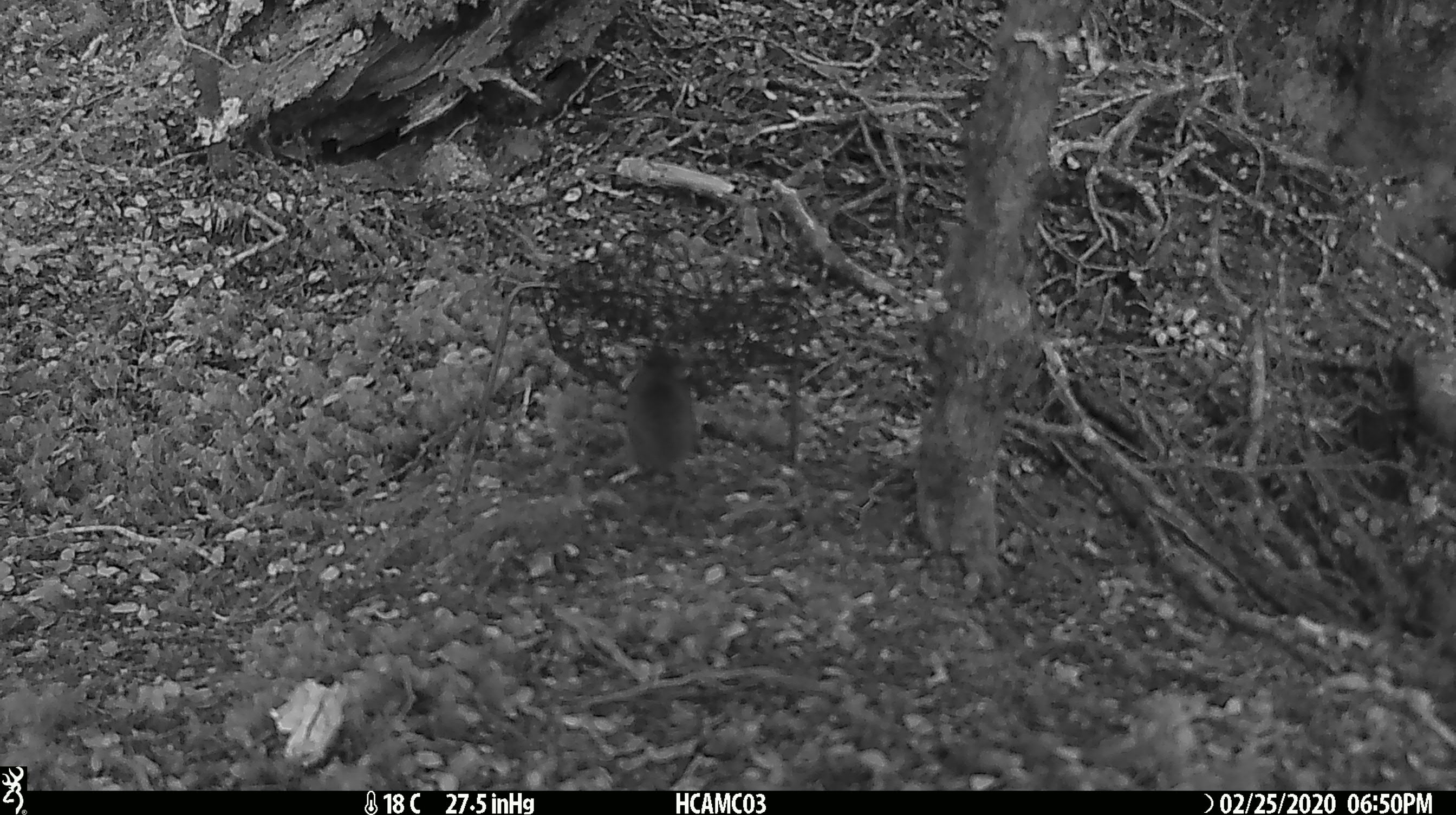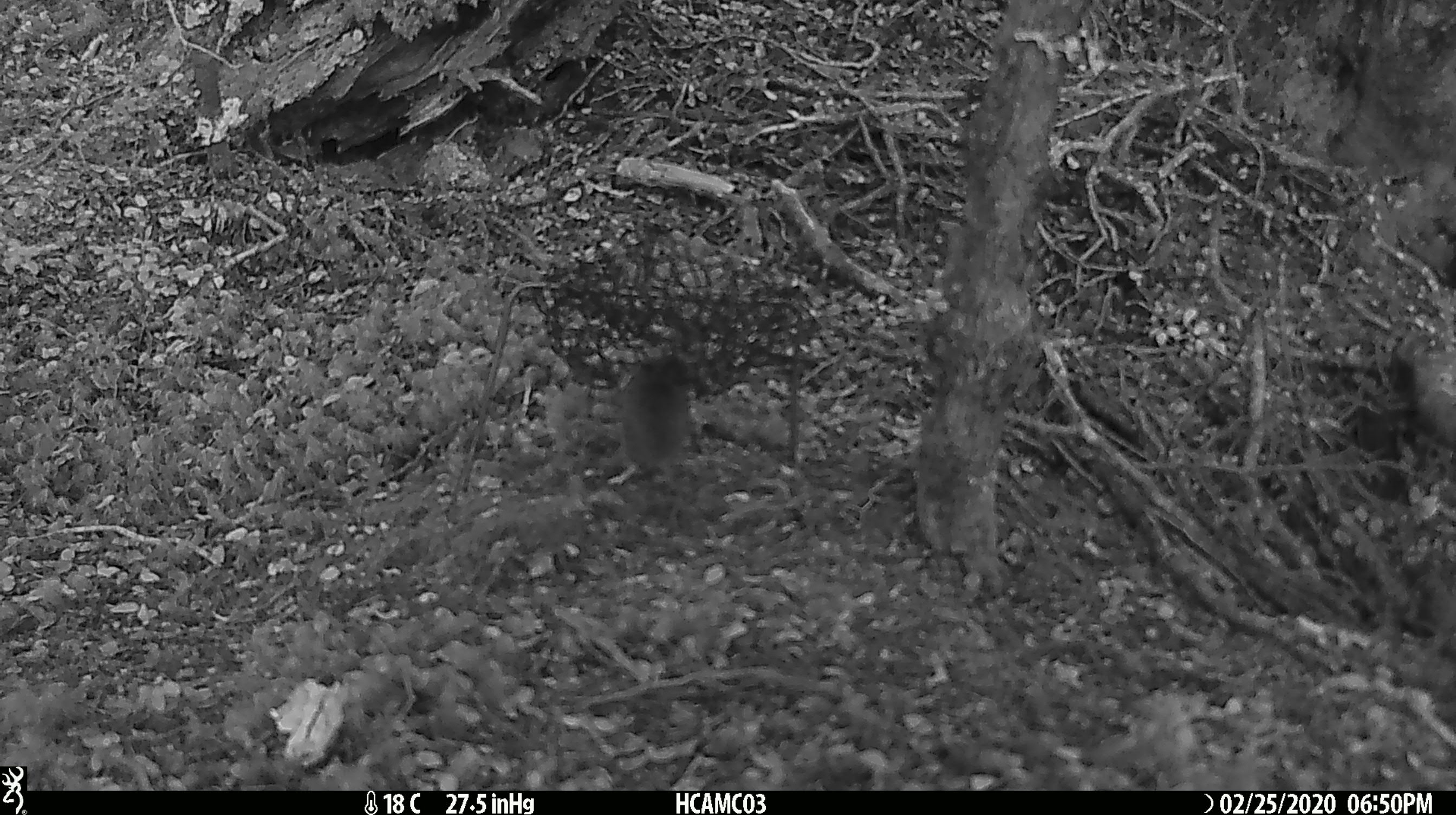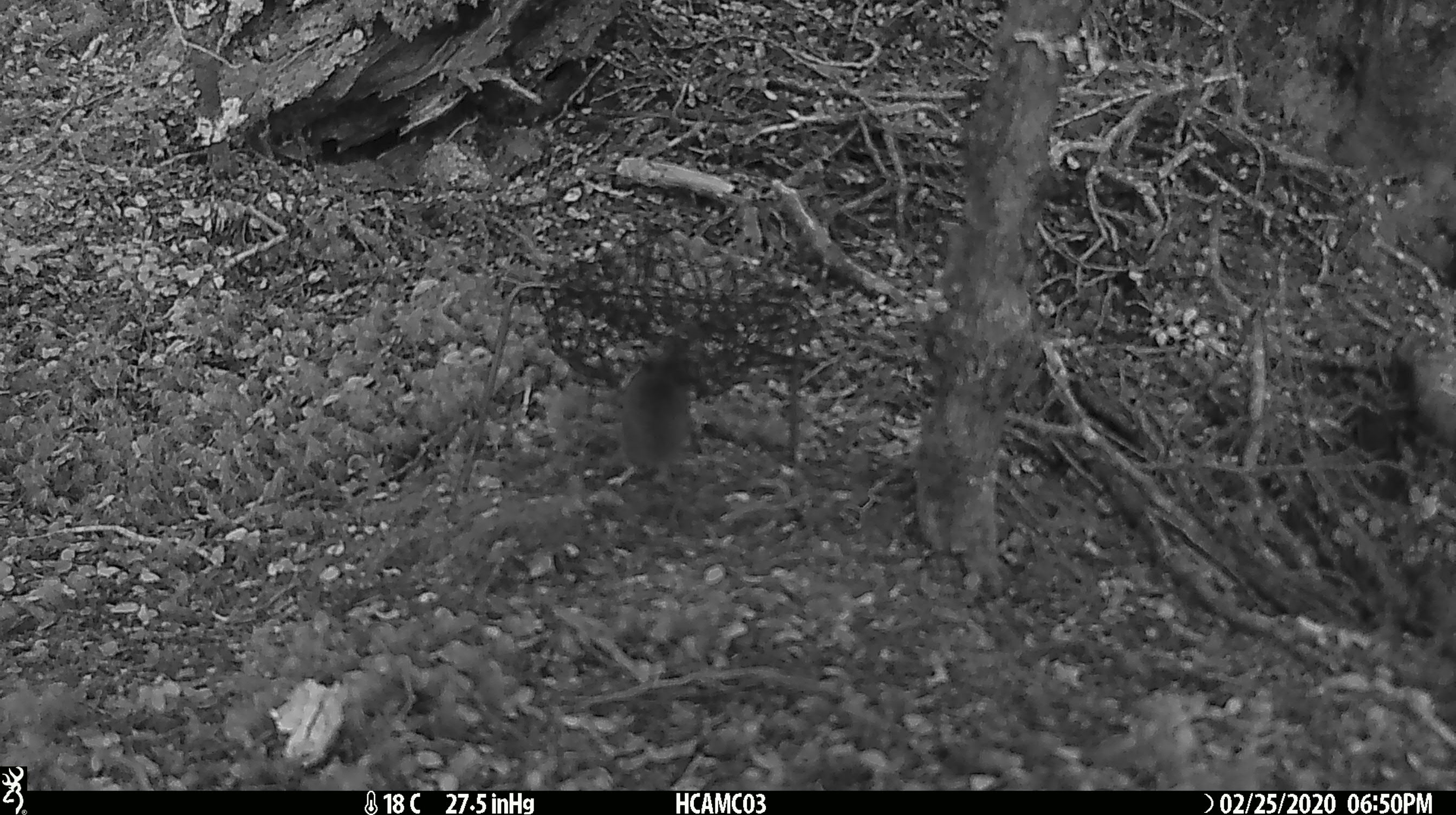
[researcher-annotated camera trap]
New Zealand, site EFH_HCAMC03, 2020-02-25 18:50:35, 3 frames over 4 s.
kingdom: Animalia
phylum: Chordata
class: Mammalia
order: Rodentia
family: Muridae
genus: Mus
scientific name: Mus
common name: mouse